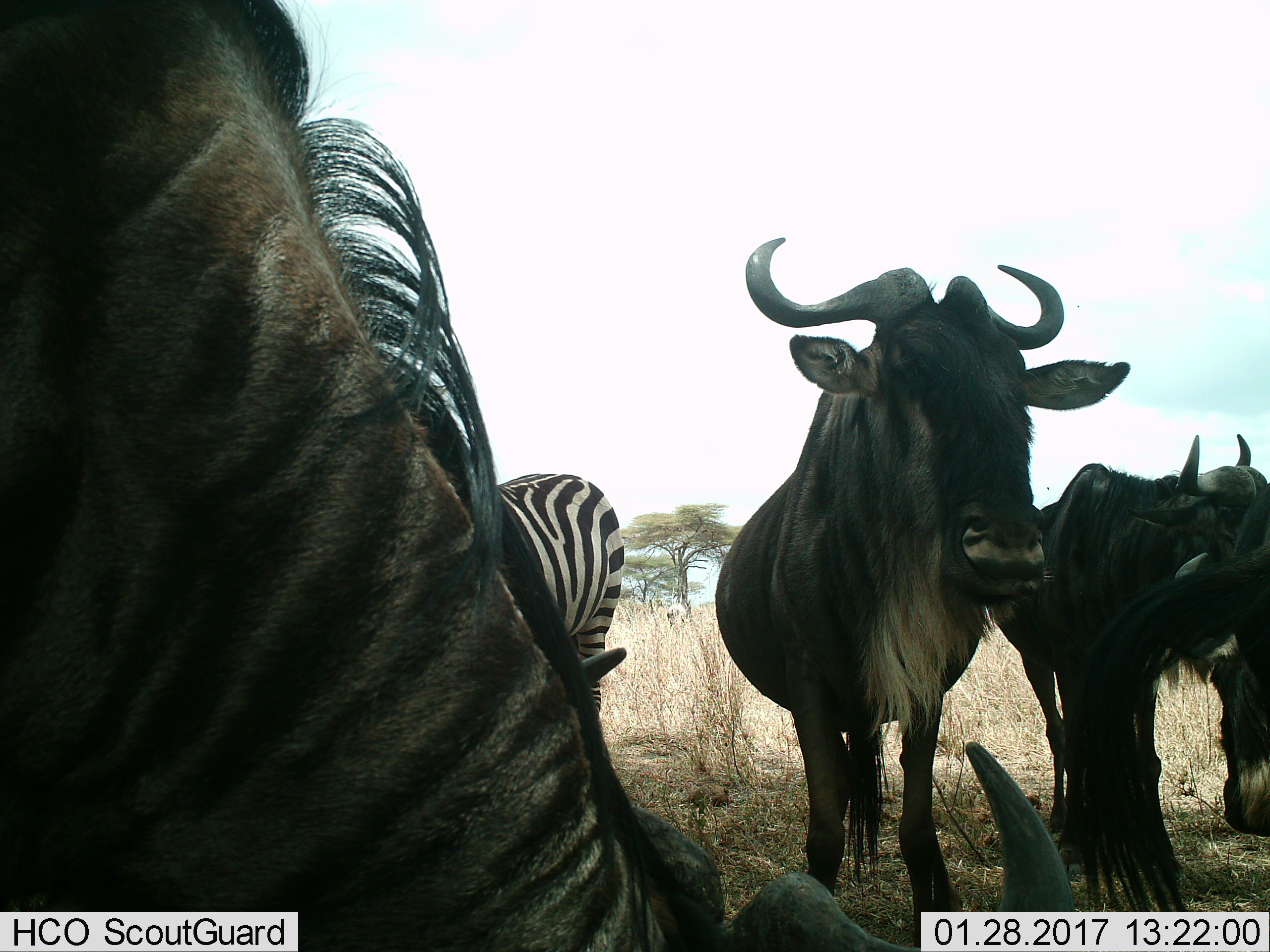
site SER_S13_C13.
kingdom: Animalia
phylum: Chordata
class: Mammalia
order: Artiodactyla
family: Bovidae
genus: Connochaetes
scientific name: Connochaetes taurinus taurinus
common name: blue wildebeest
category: wildebeestblue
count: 4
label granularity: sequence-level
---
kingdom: Animalia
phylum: Chordata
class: Mammalia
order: Perissodactyla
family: Equidae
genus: Equus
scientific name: Equus quagga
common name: plains zebra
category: zebraplains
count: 1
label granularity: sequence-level